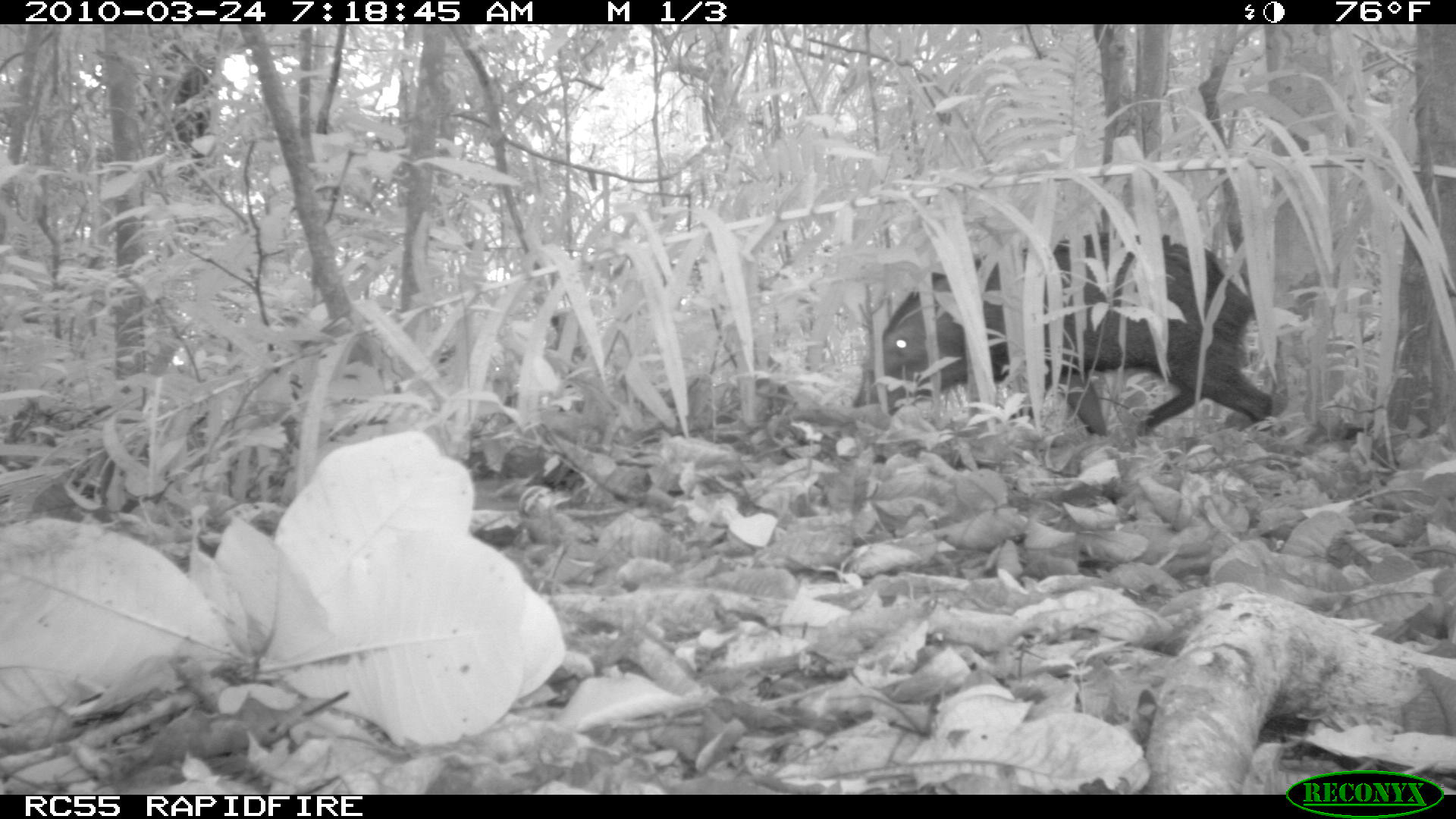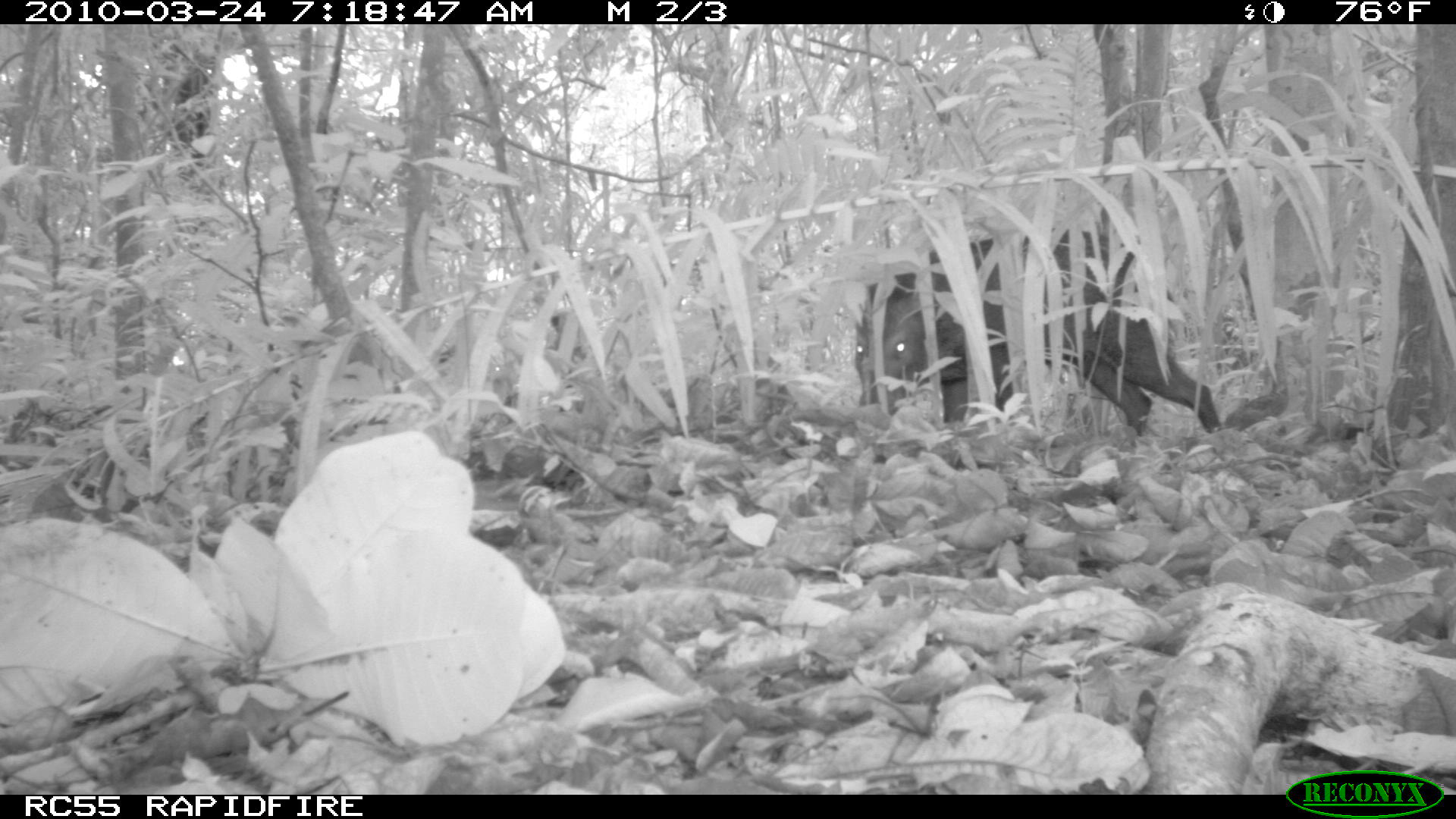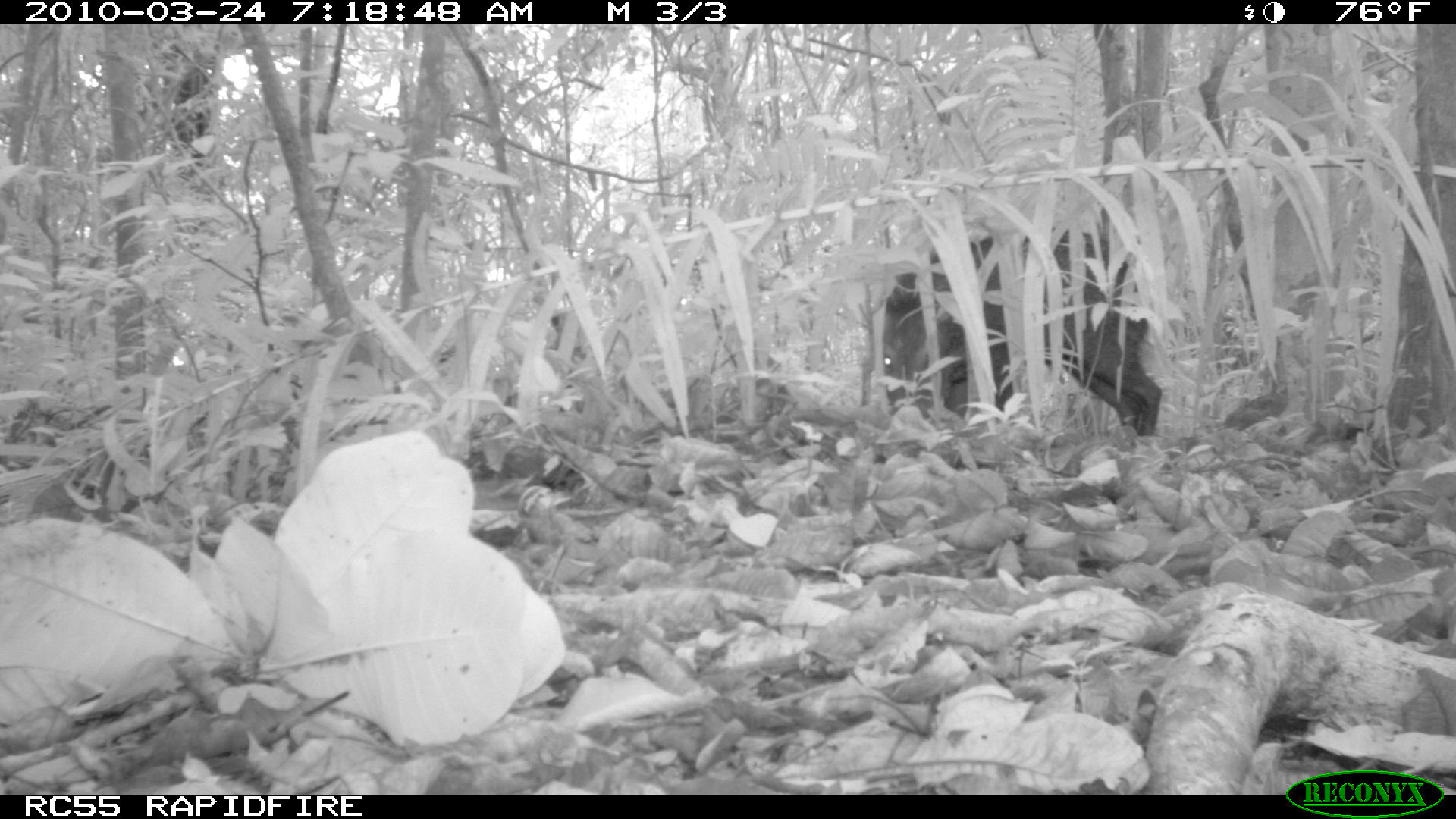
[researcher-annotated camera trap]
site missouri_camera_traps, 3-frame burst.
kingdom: Animalia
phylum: Chordata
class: Mammalia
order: Artiodactyla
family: Tayassuidae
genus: Pecari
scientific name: Pecari tajacu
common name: collared peccary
Collared peccary (Pecari tajacu). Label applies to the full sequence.